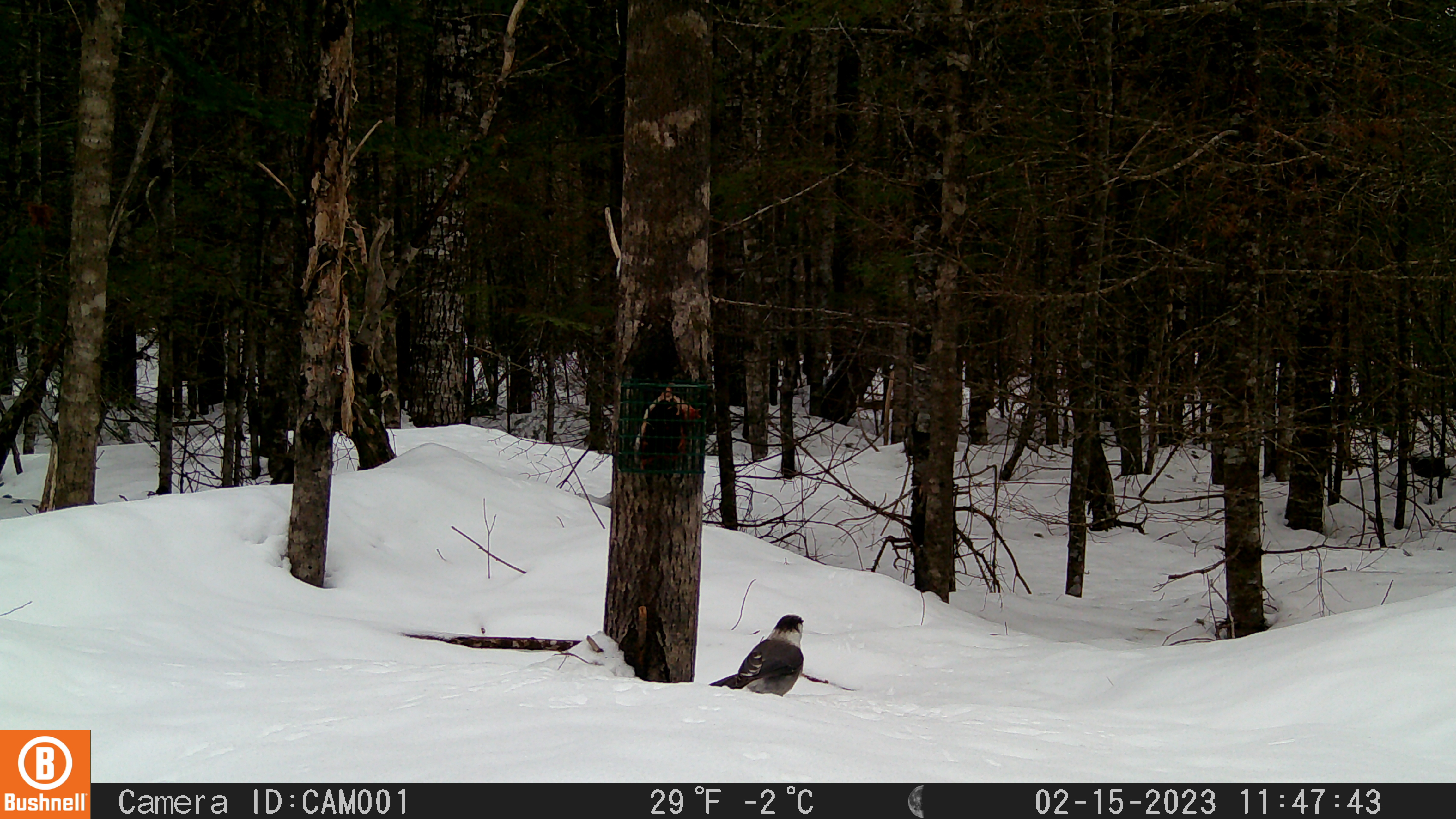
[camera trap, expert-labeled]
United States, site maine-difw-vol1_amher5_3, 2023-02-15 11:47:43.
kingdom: Animalia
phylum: Chordata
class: Aves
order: Passeriformes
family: Corvidae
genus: Perisoreus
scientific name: Perisoreus canadensis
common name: canada jay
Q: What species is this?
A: Canada jay (Perisoreus canadensis).